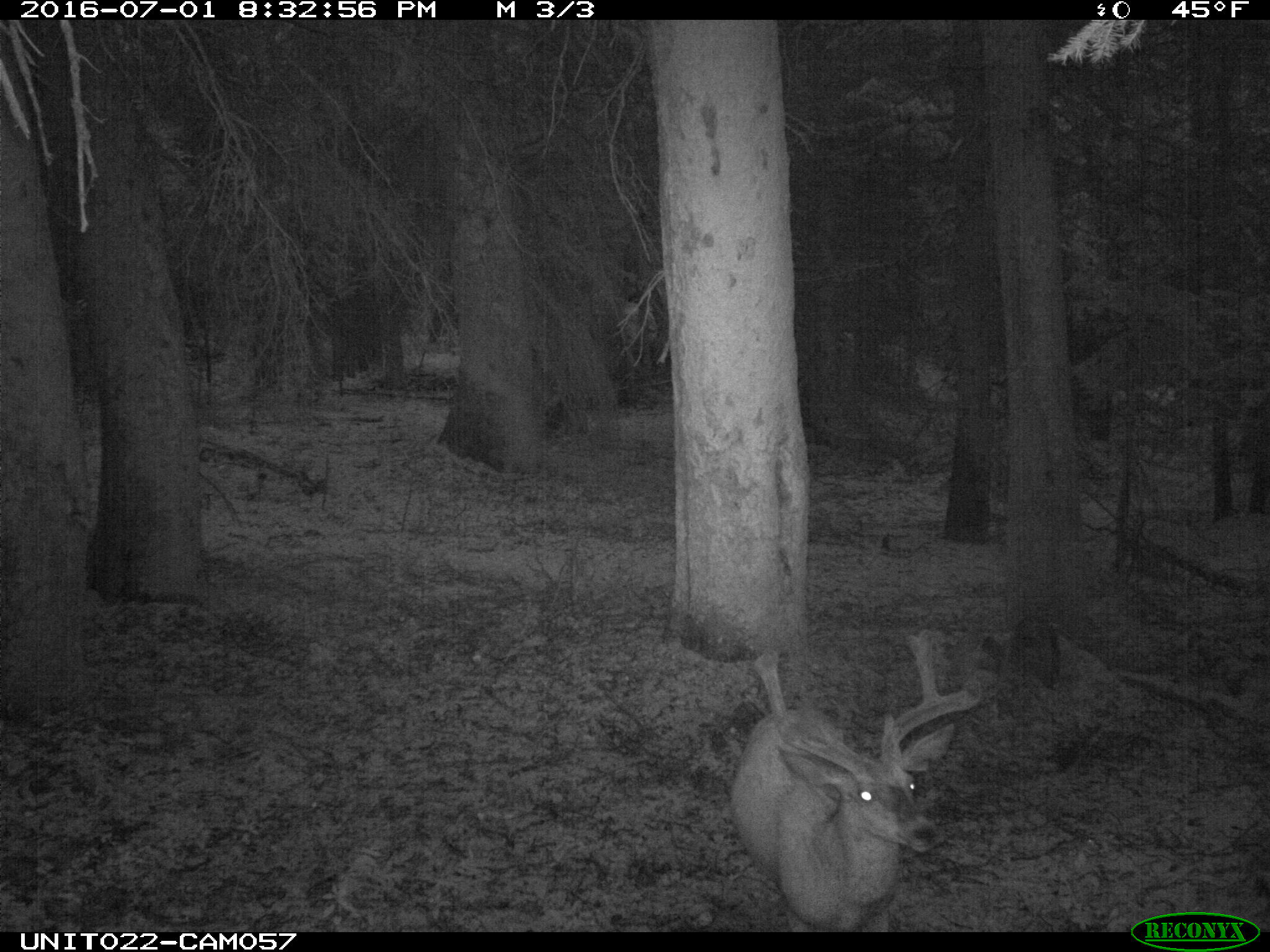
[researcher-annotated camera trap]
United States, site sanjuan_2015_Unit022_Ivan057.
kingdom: Animalia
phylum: Chordata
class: Mammalia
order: Artiodactyla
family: Cervidae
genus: Odocoileus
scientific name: Odocoileus hemionus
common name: mule deer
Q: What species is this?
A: Odocoileus hemionus (mule deer).